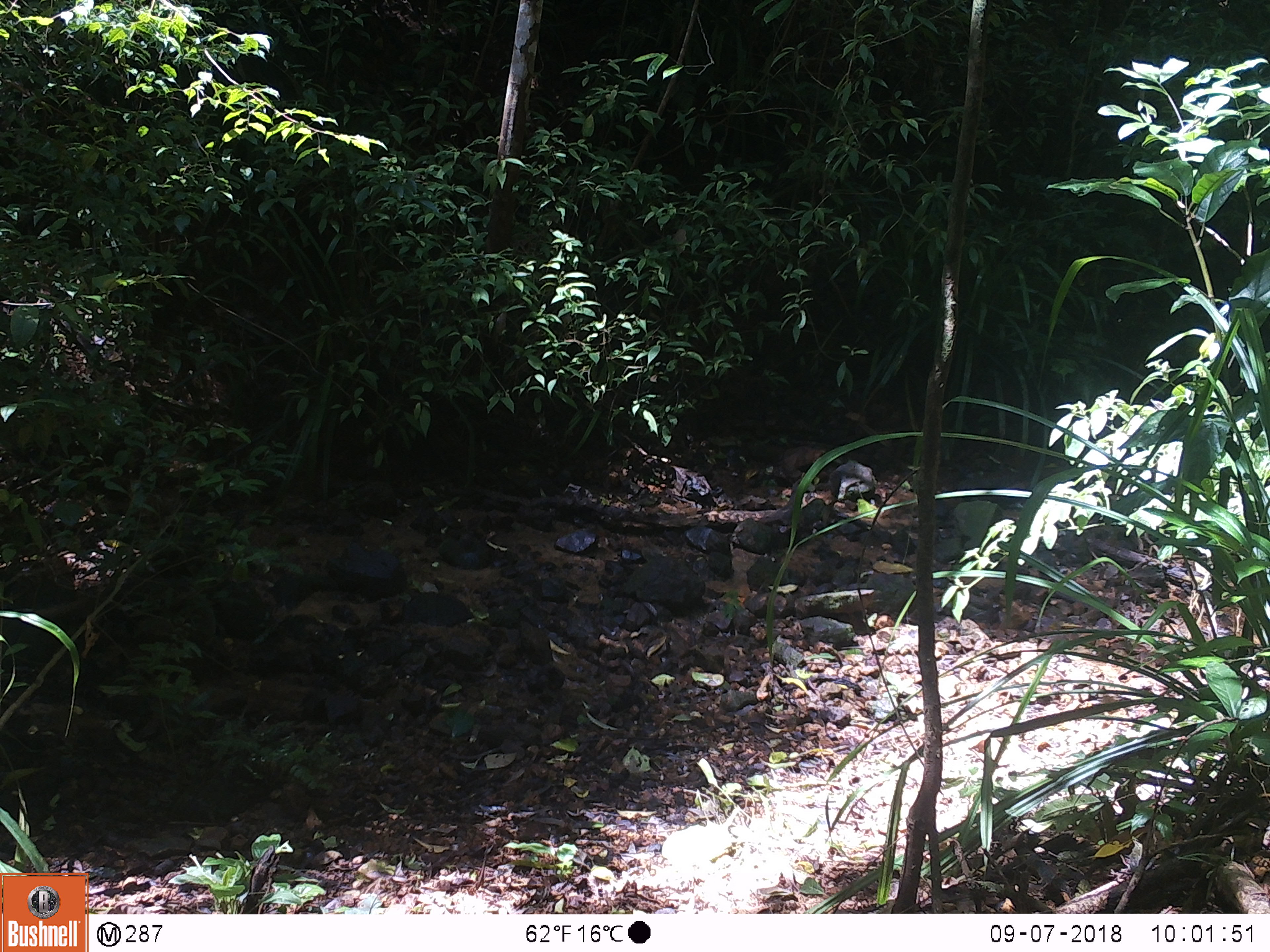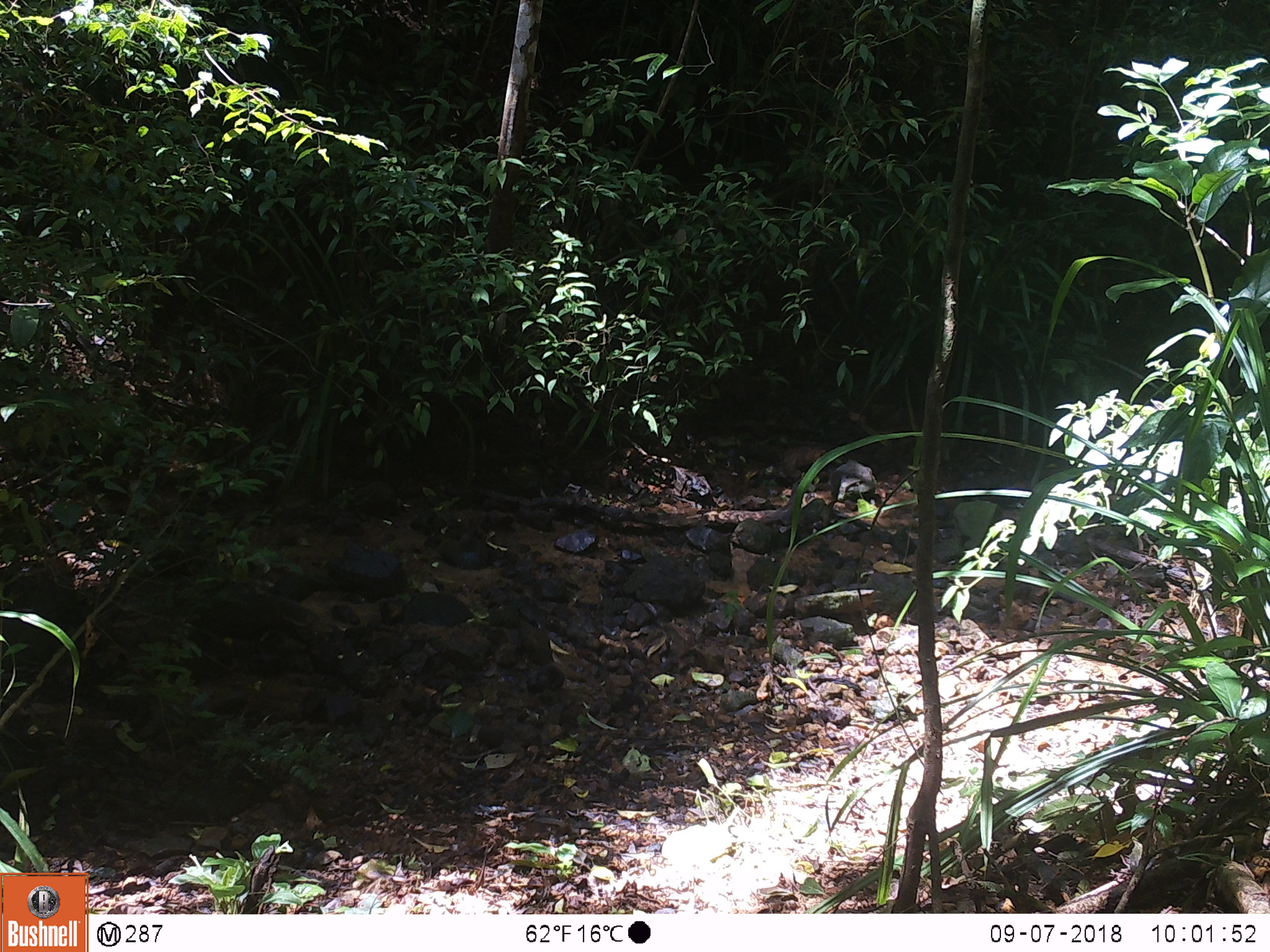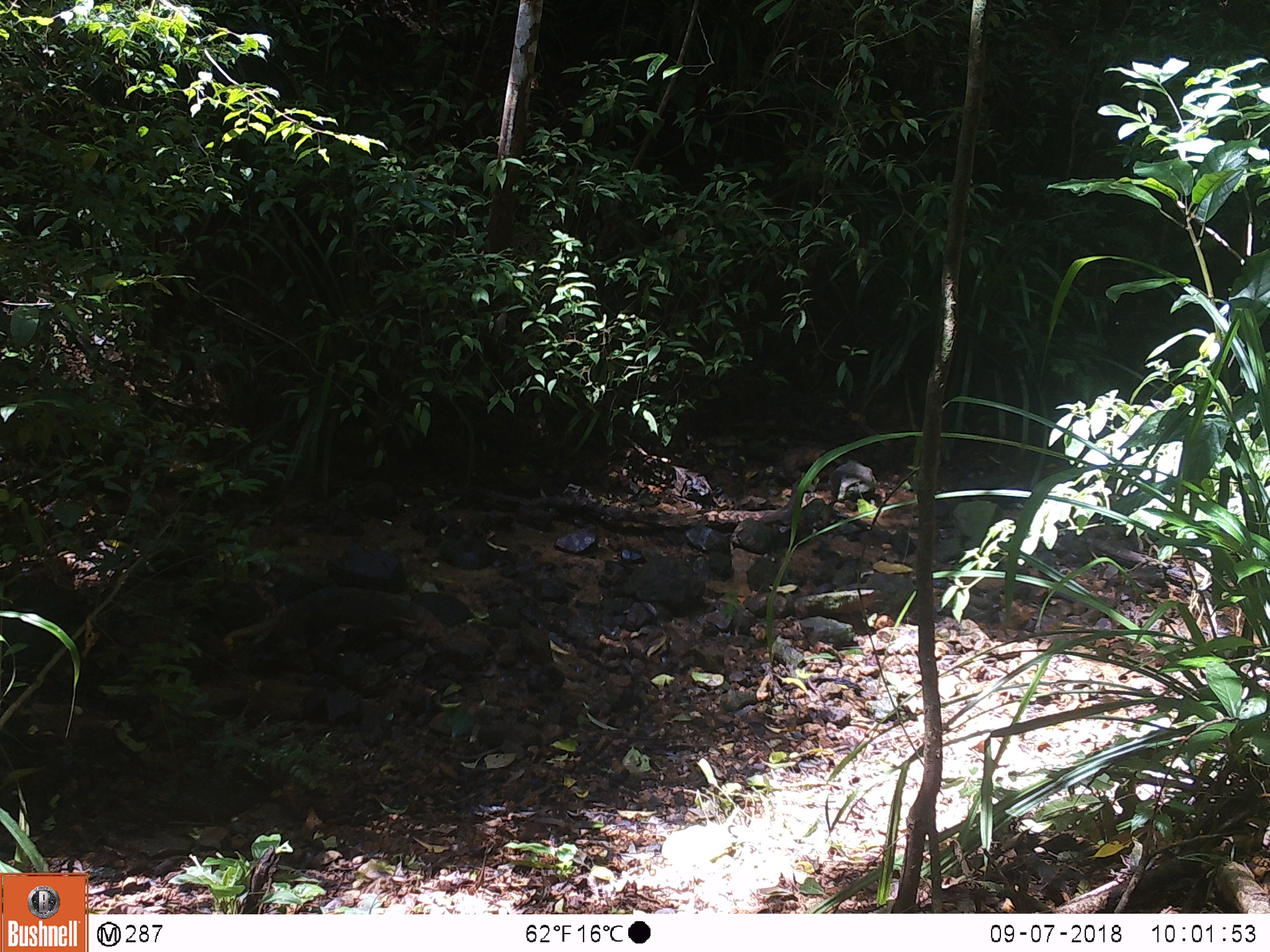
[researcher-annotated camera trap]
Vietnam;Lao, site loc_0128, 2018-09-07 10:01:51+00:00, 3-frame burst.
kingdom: Animalia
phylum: Chordata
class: Mammalia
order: Carnivora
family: Herpestidae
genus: Urva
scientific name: Urva urva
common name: crab-eating mongoose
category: crab eating mongoose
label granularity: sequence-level